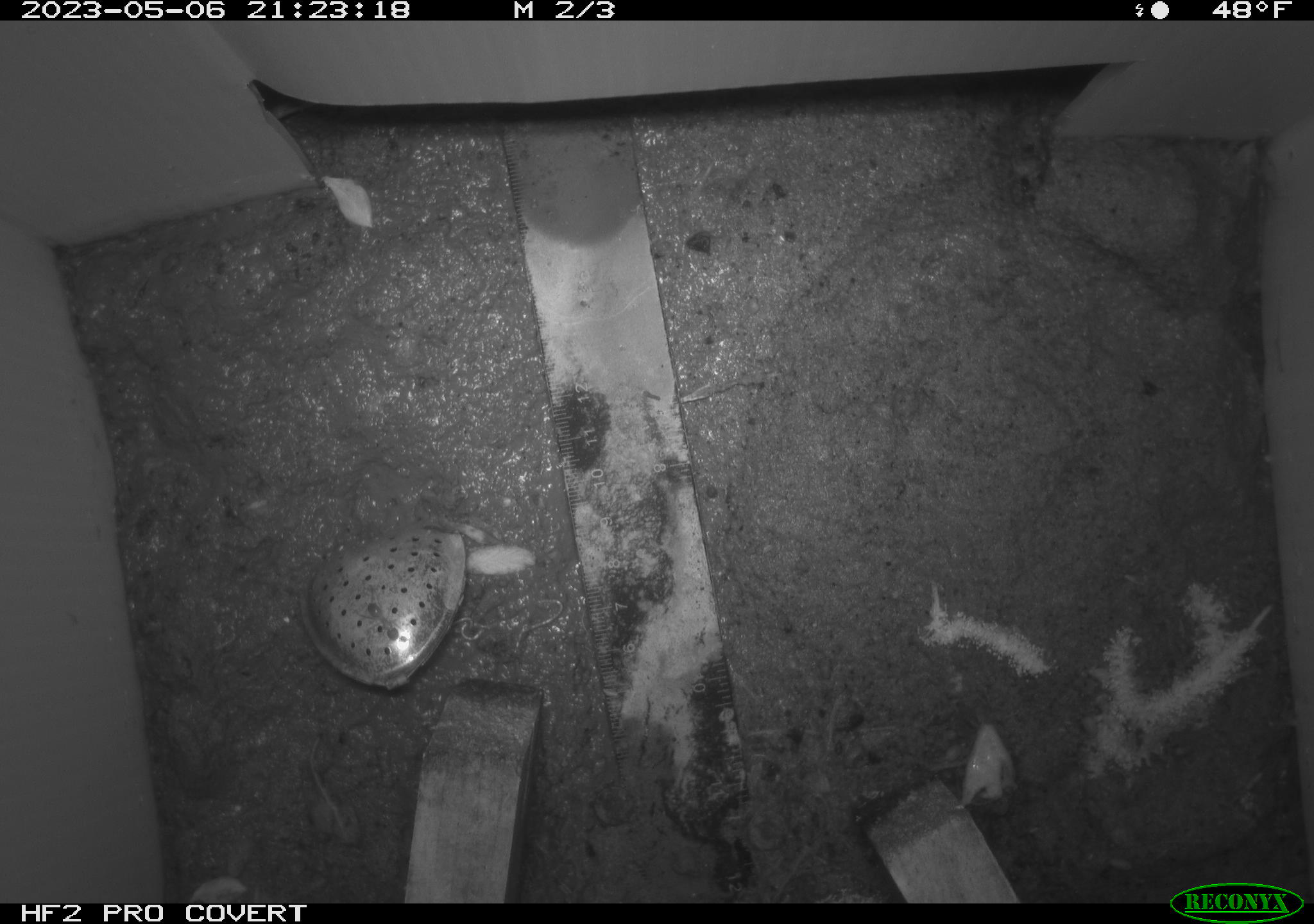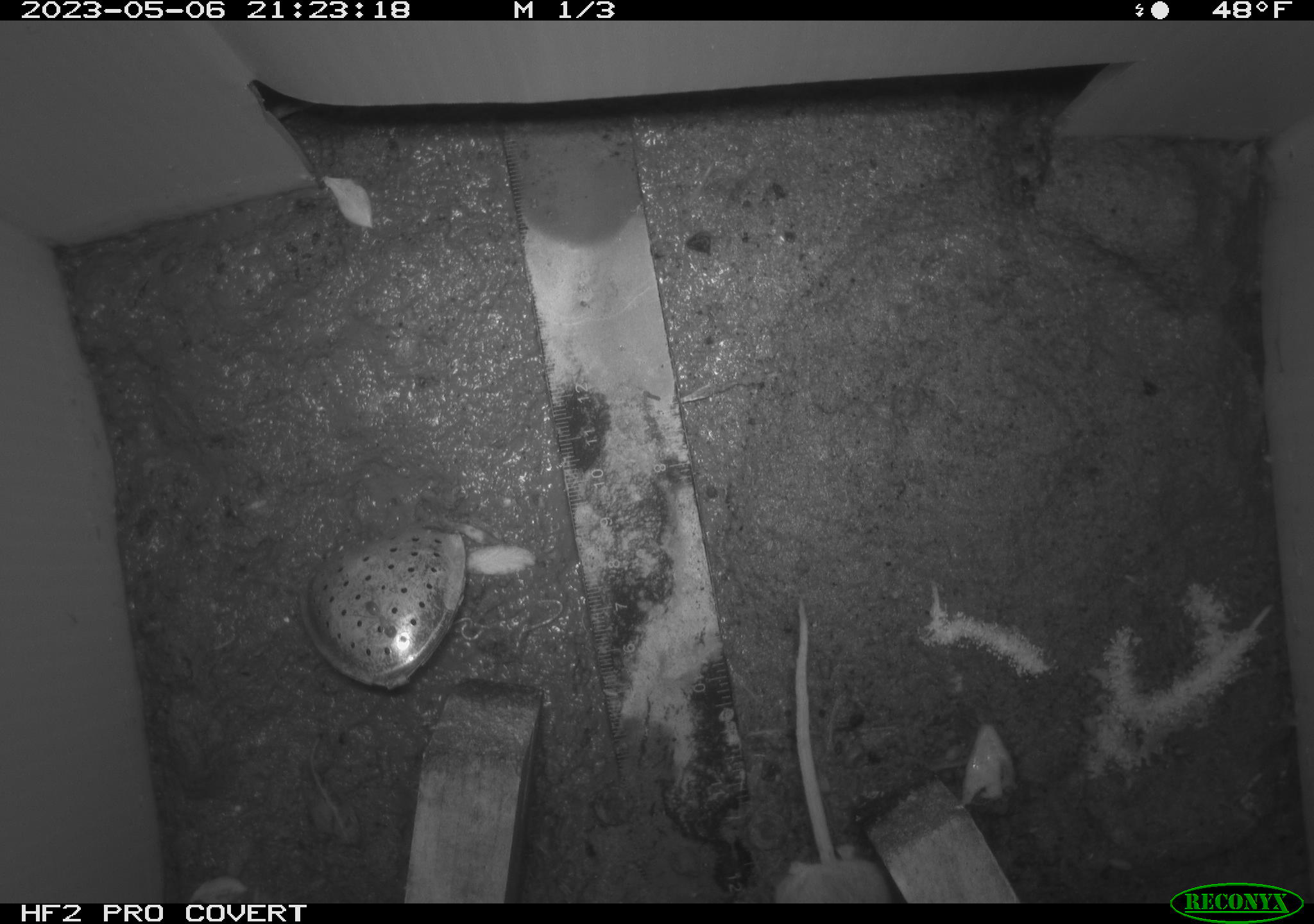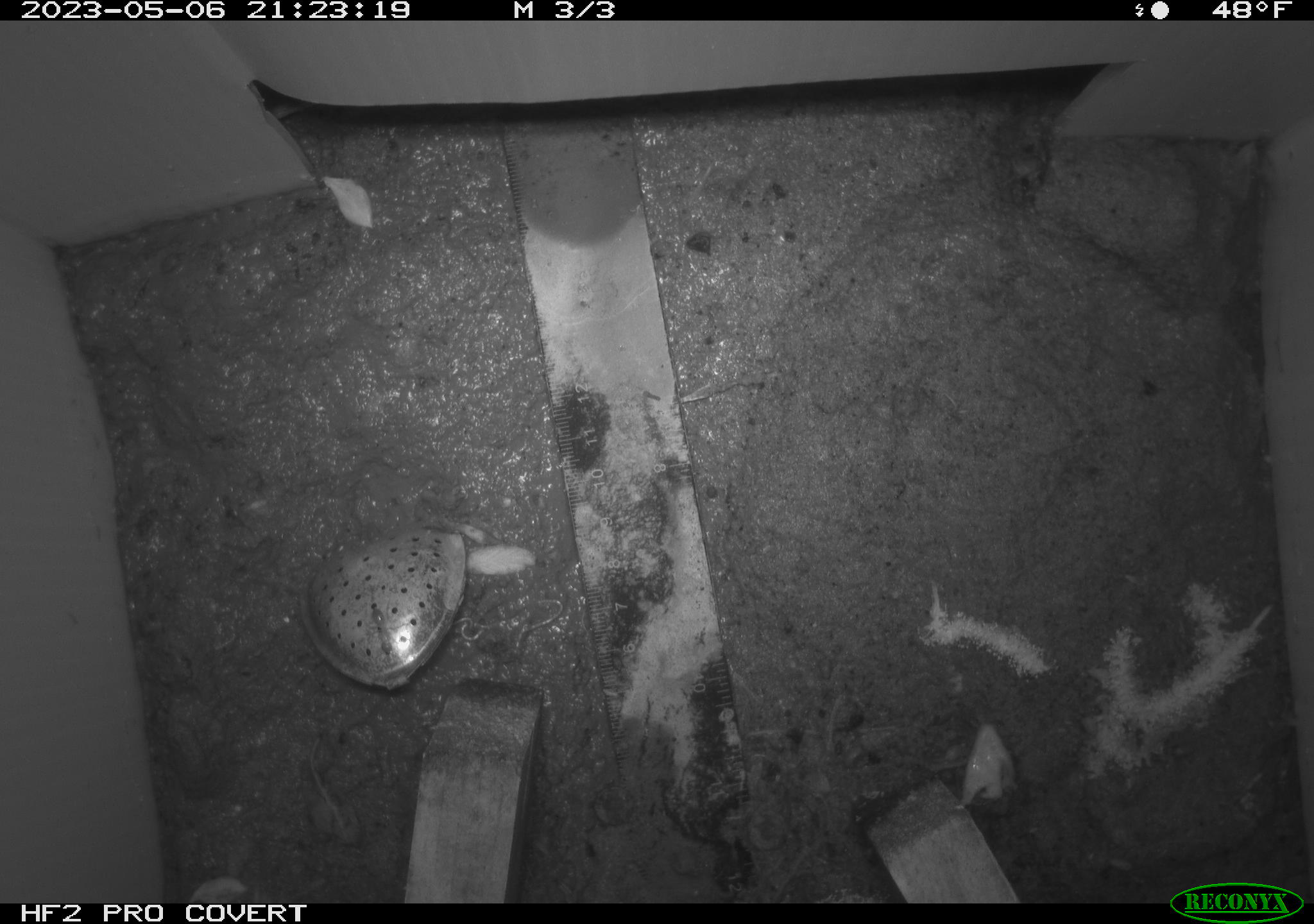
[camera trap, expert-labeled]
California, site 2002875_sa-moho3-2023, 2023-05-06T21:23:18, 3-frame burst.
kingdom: Animalia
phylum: Chordata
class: Mammalia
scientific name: Mammalia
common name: small mammal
Small mammal (Mammalia).